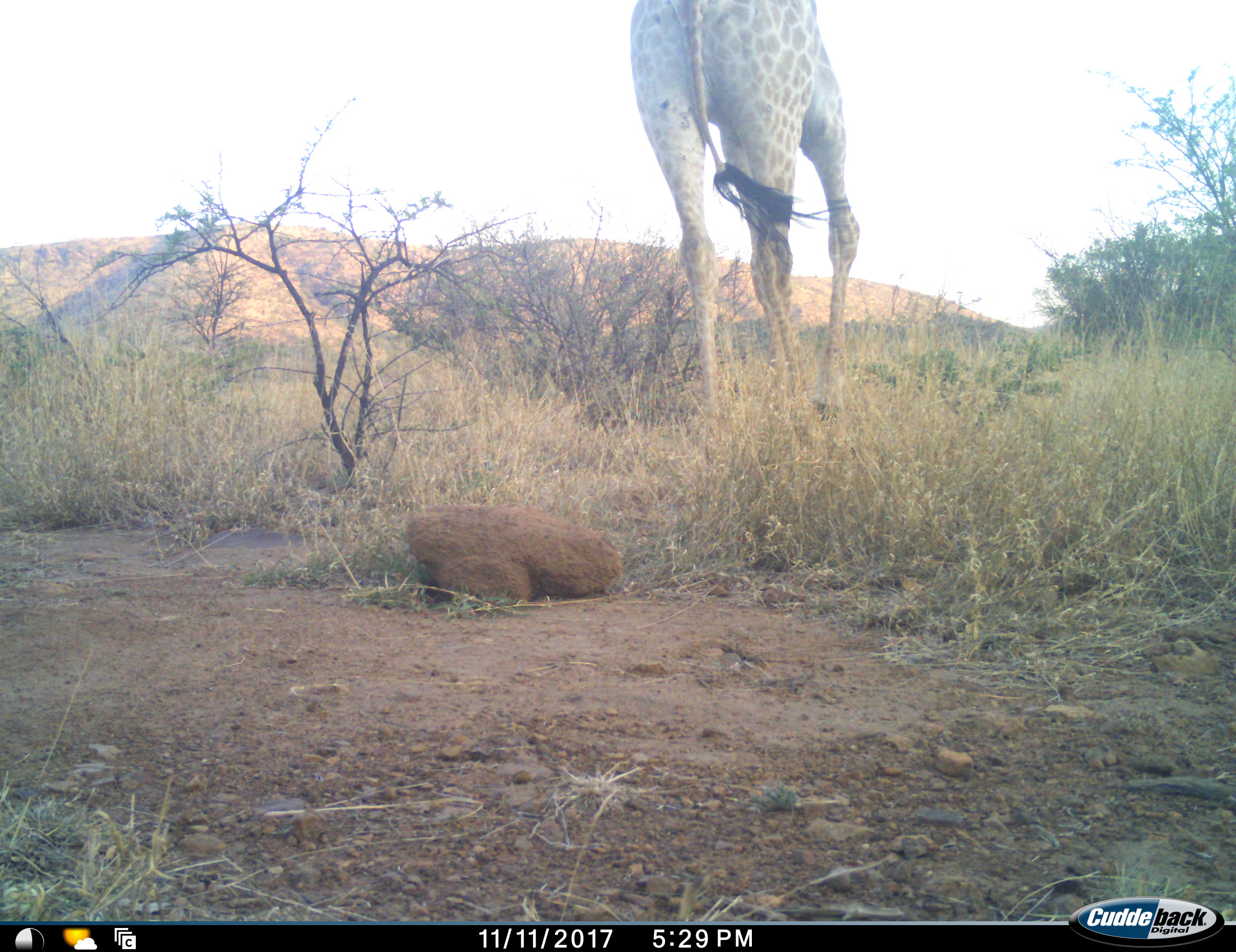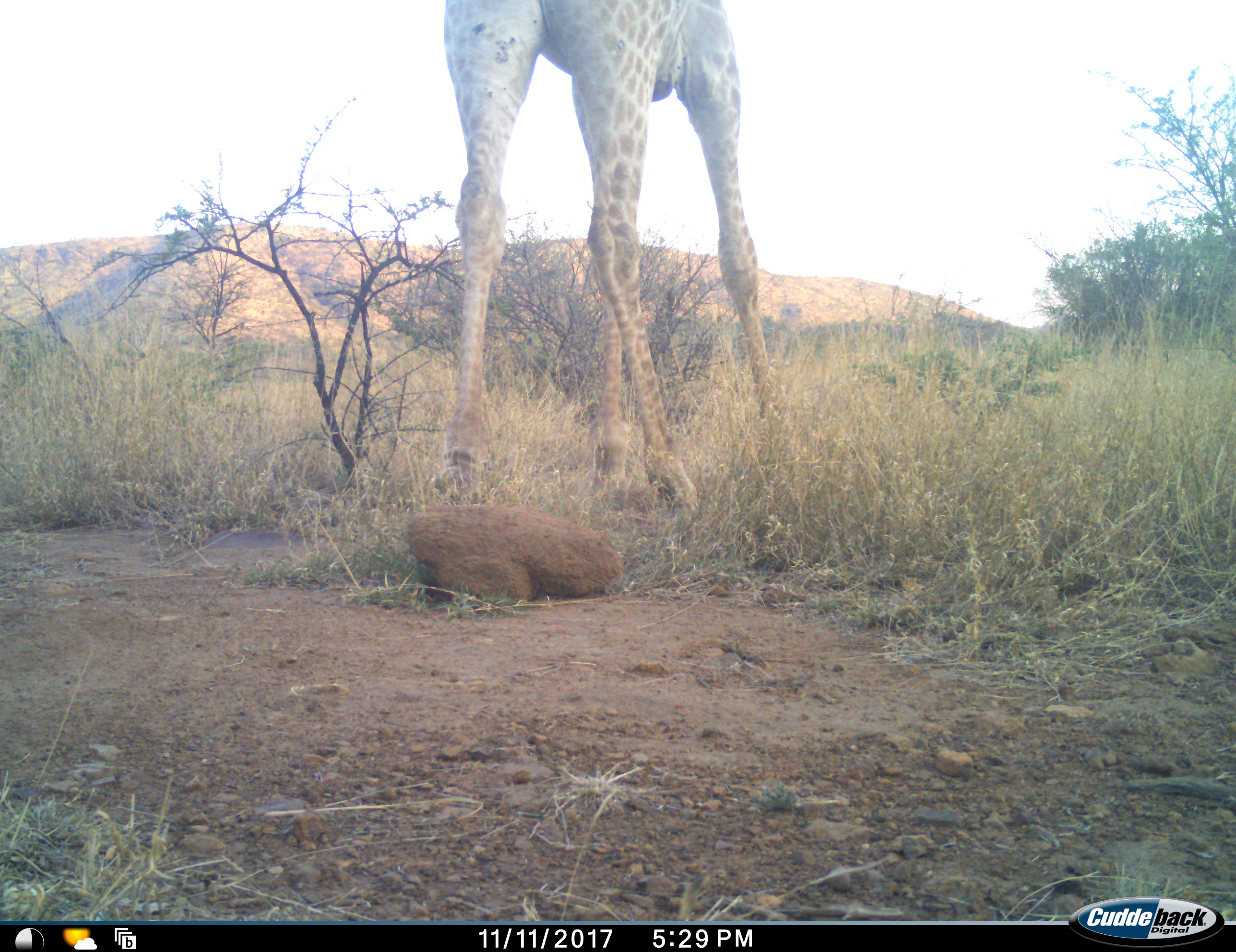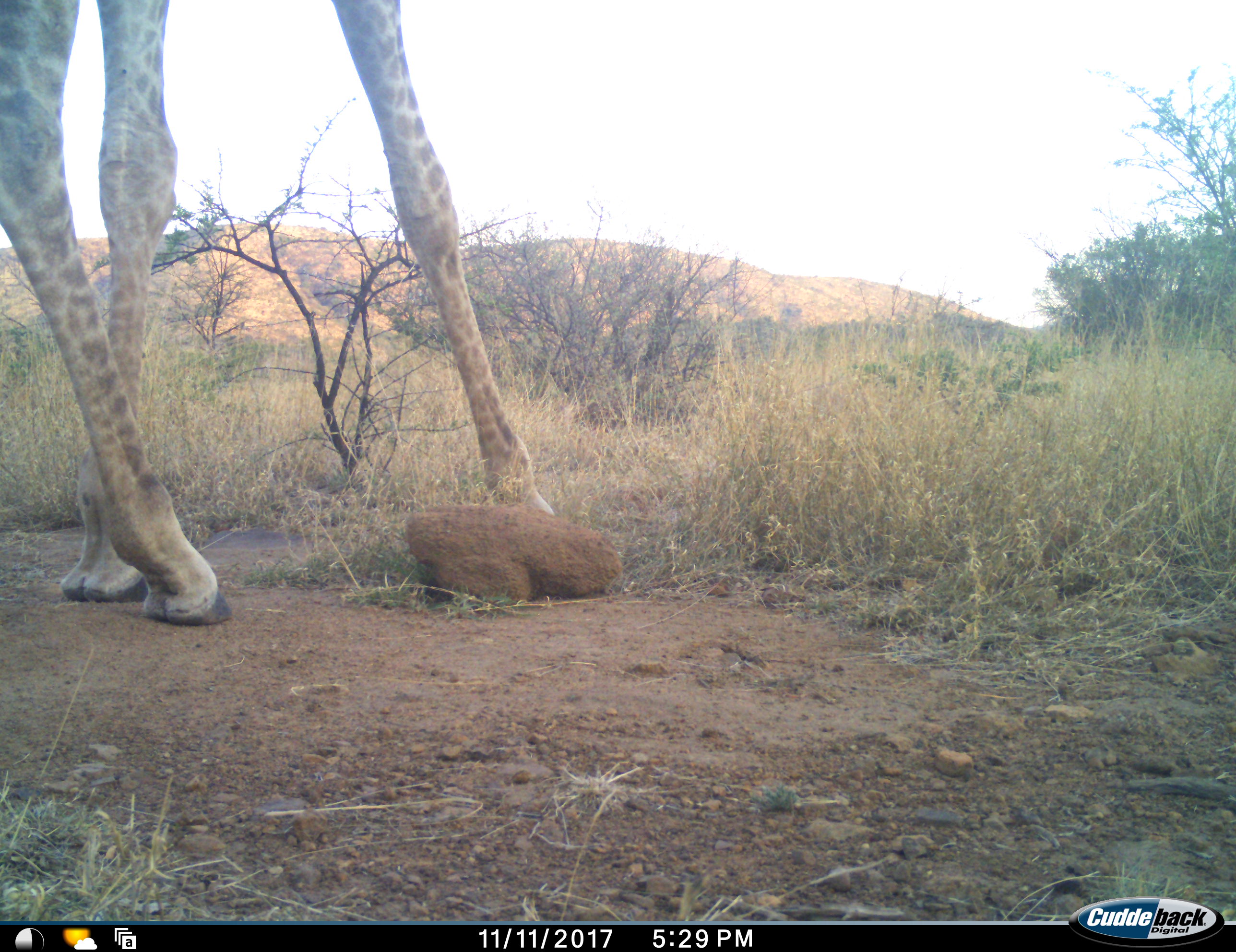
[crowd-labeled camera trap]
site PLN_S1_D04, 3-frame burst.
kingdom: Animalia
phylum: Chordata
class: Mammalia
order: Artiodactyla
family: Giraffidae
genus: Giraffa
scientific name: Giraffa camelopardalis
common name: giraffe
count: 1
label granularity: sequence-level